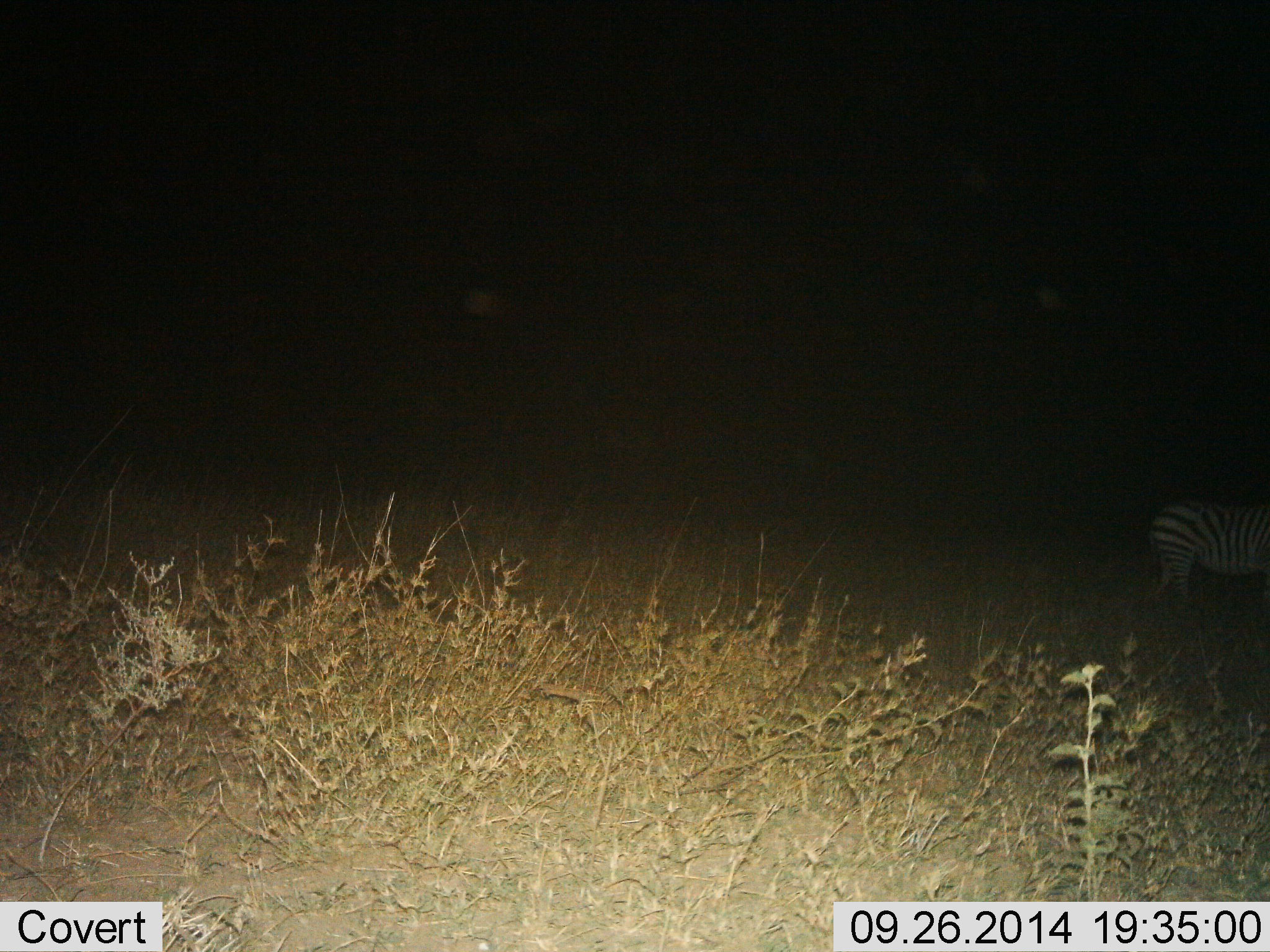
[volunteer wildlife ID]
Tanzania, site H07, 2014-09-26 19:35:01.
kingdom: Animalia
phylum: Chordata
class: Mammalia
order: Perissodactyla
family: Equidae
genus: Equus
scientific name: Equus quagga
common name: plains zebra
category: zebra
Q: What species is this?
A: Zebra (plains zebra) (Equus quagga).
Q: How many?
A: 1.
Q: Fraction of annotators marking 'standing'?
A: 70%.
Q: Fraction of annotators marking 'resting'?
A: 0%.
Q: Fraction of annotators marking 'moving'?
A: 30%.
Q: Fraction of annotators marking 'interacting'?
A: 0%.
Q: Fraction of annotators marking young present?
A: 0%.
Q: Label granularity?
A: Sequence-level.